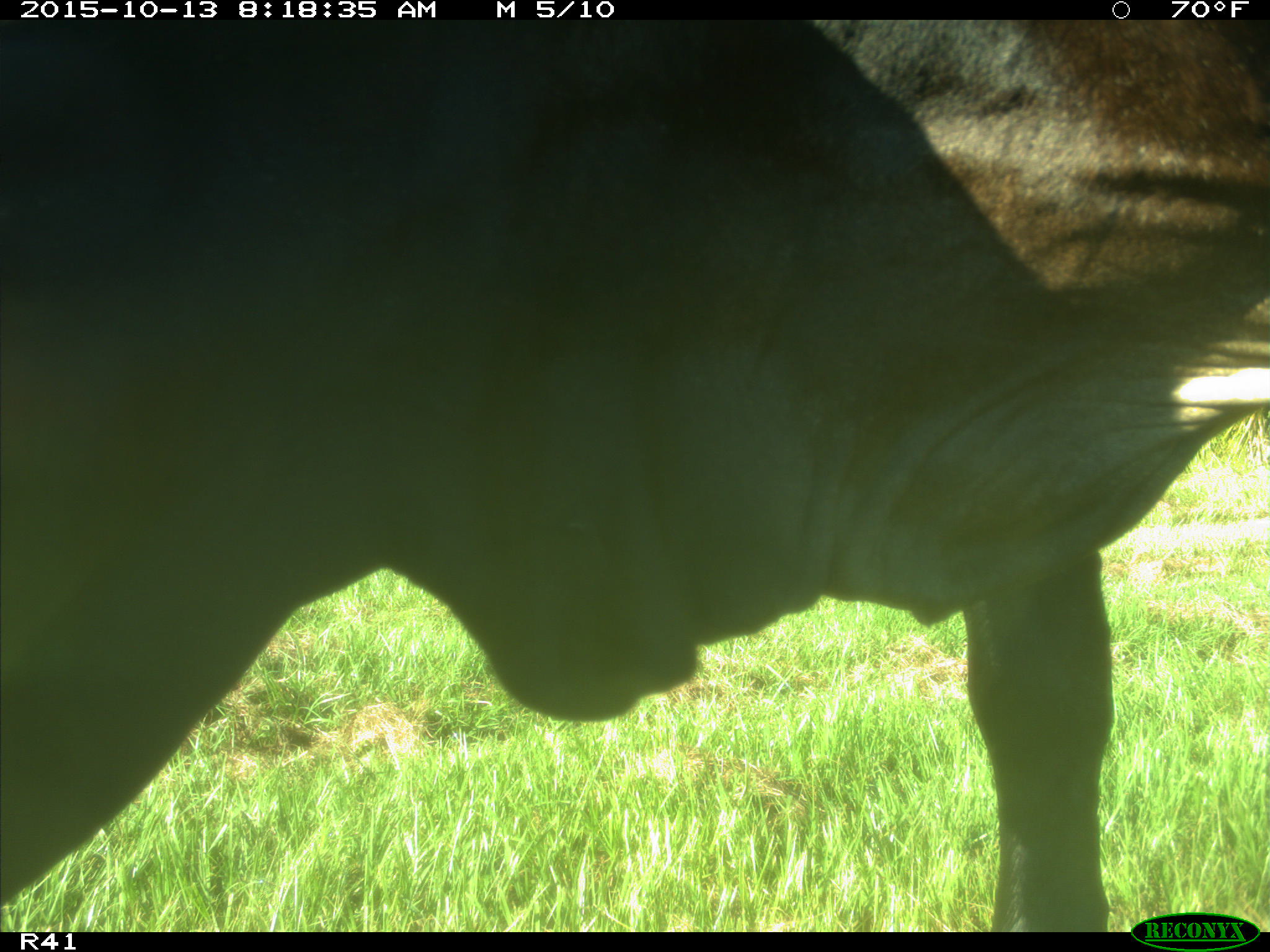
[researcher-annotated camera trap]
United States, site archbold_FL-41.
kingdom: Animalia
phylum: Chordata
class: Mammalia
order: Artiodactyla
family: Bovidae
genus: Bos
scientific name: Bos taurus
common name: domestic cow